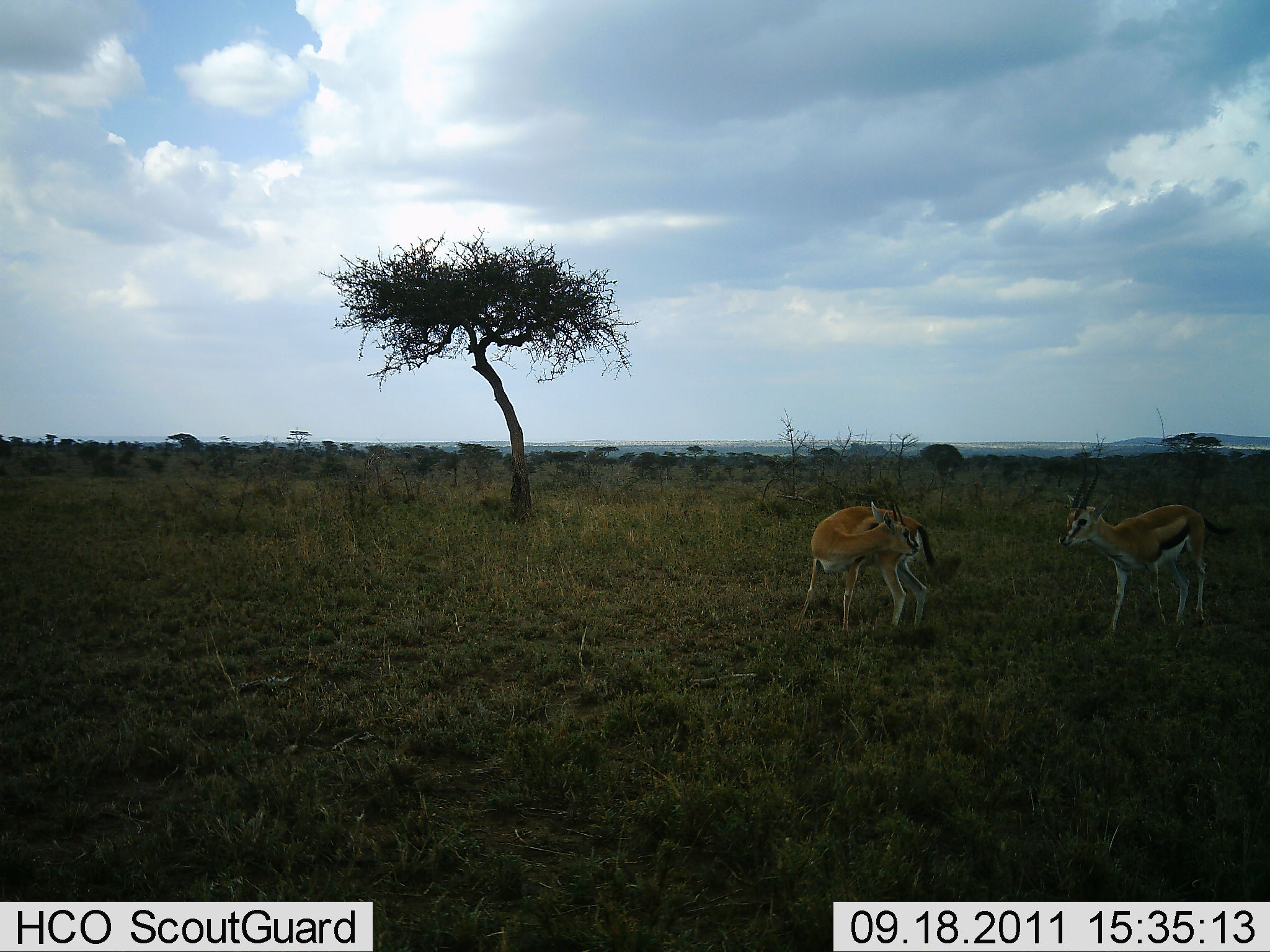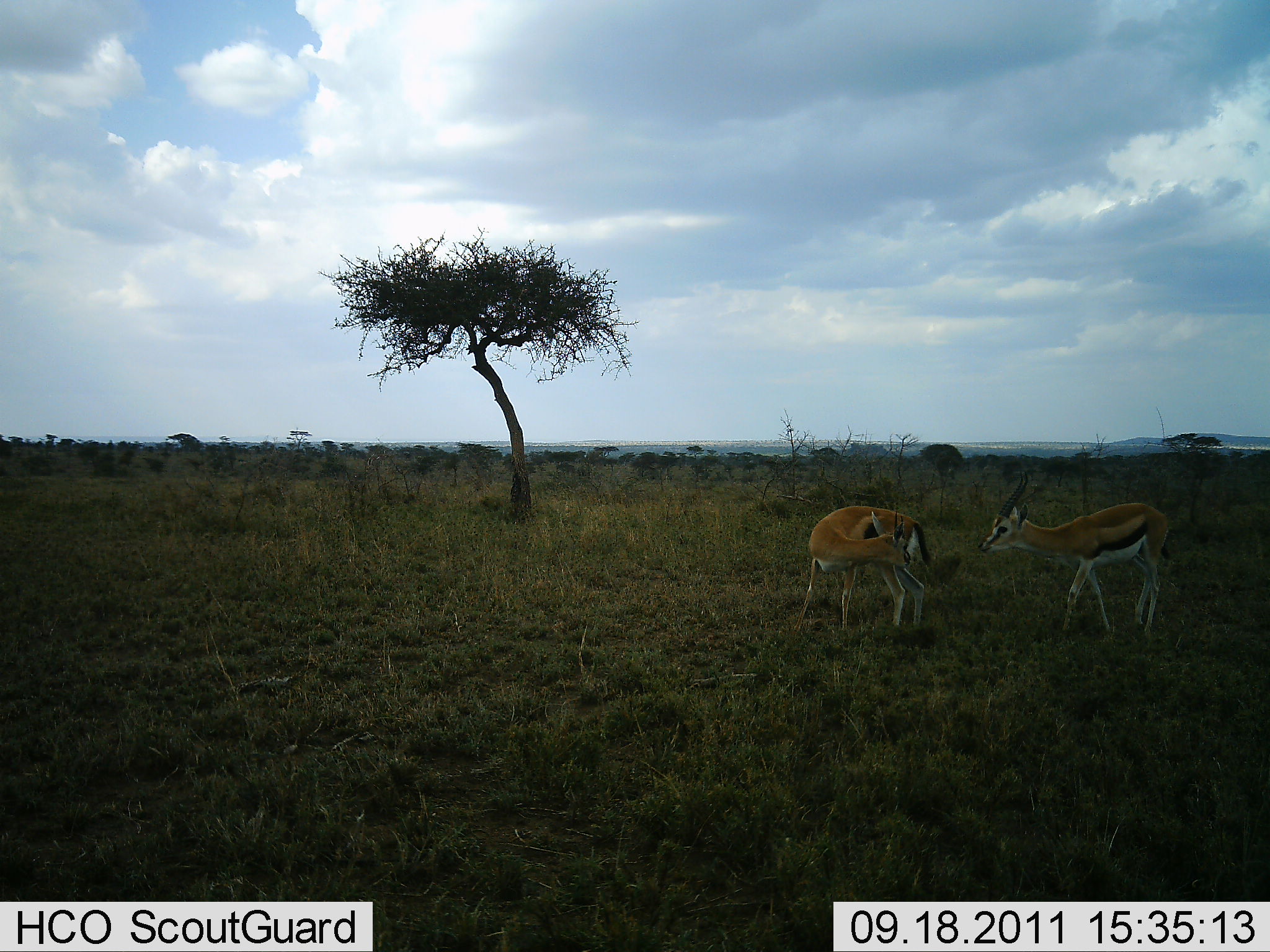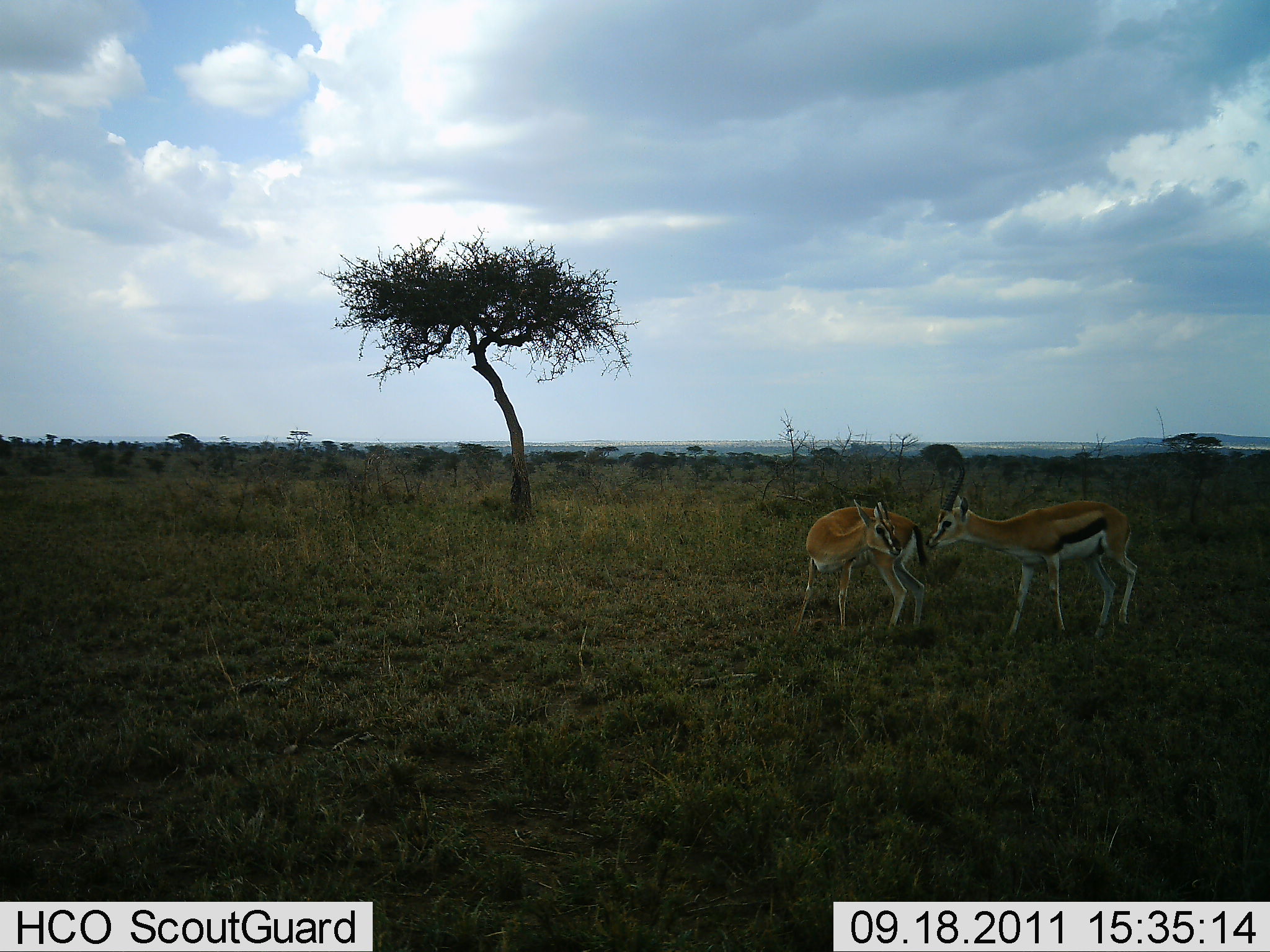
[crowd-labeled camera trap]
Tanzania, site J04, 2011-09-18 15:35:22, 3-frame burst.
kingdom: Animalia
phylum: Chordata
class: Mammalia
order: Artiodactyla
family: Bovidae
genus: Eudorcas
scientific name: Eudorcas thomsonii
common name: thomson's gazelle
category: gazellethomsons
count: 2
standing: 33%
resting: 0%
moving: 25%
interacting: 75%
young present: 0%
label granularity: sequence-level